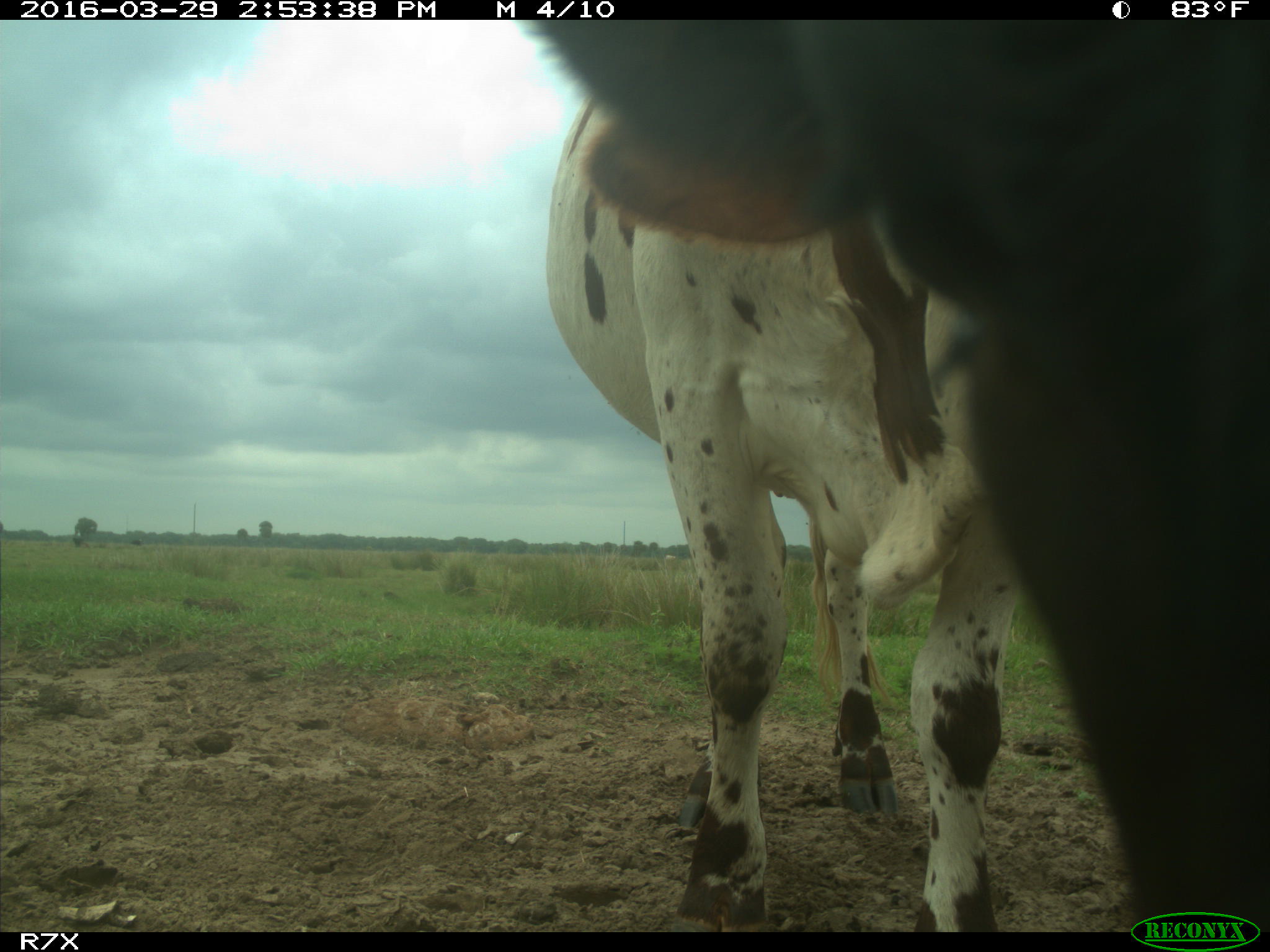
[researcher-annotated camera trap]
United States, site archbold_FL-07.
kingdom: Animalia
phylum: Chordata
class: Mammalia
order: Artiodactyla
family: Bovidae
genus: Bos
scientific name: Bos taurus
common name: domestic cow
Bos taurus (domestic cow).